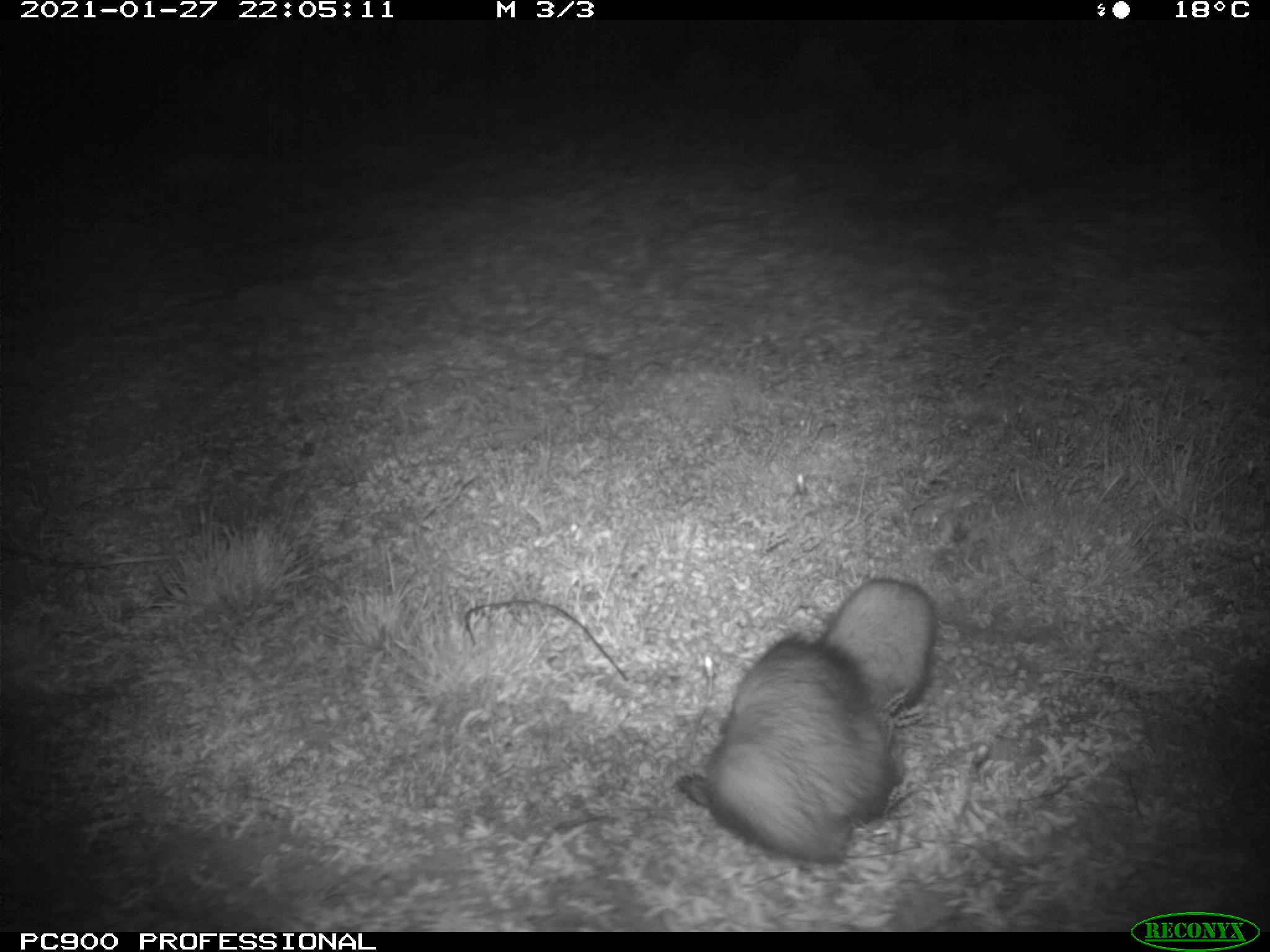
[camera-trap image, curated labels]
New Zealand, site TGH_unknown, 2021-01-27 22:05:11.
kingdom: Animalia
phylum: Chordata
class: Mammalia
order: Carnivora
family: Mustelidae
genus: Mustela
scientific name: Mustela furo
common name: ferret